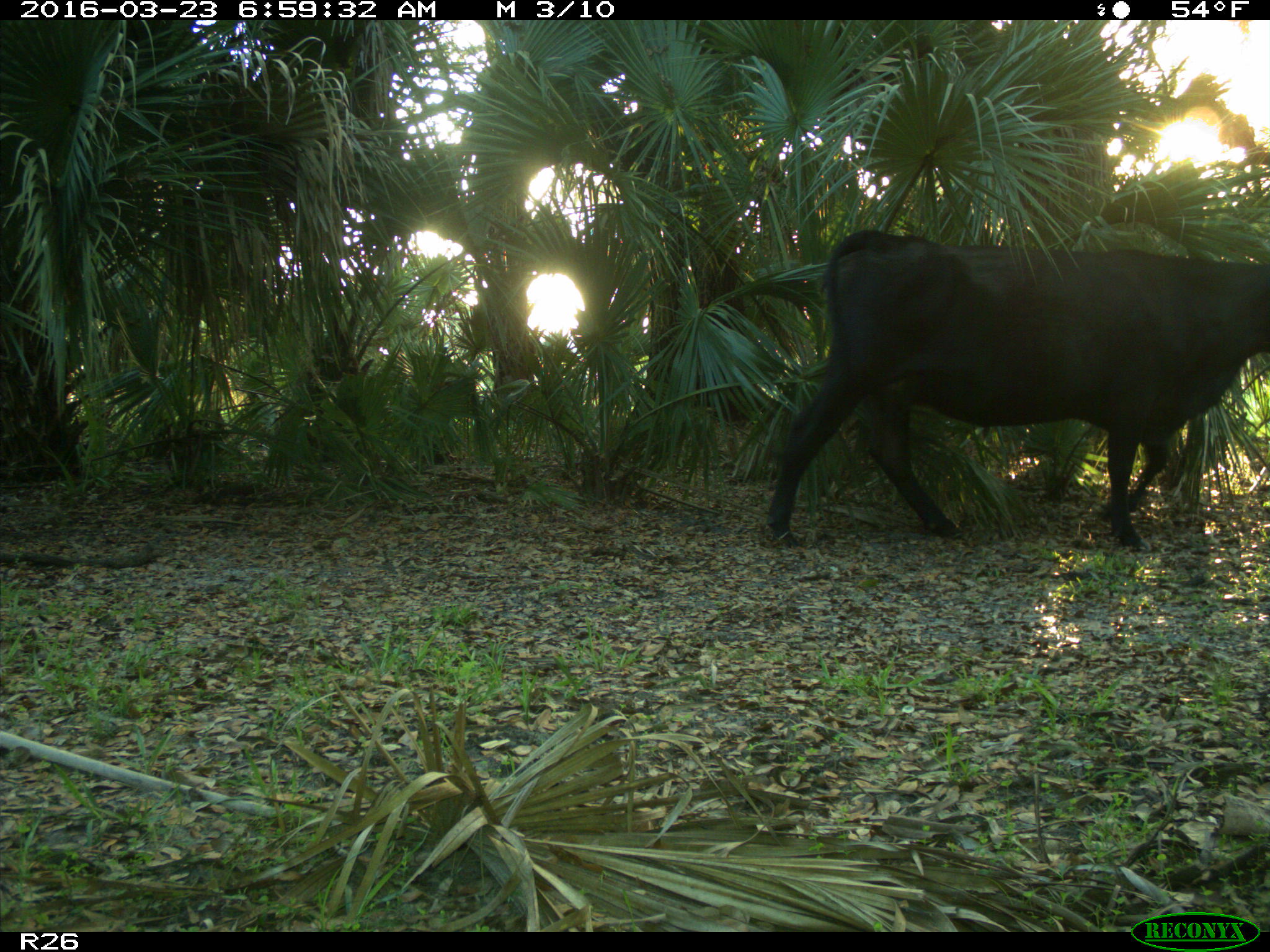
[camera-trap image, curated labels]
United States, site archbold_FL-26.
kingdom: Animalia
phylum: Chordata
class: Mammalia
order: Artiodactyla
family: Bovidae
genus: Bos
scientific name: Bos taurus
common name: domestic cow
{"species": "Bos taurus (domestic cow)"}